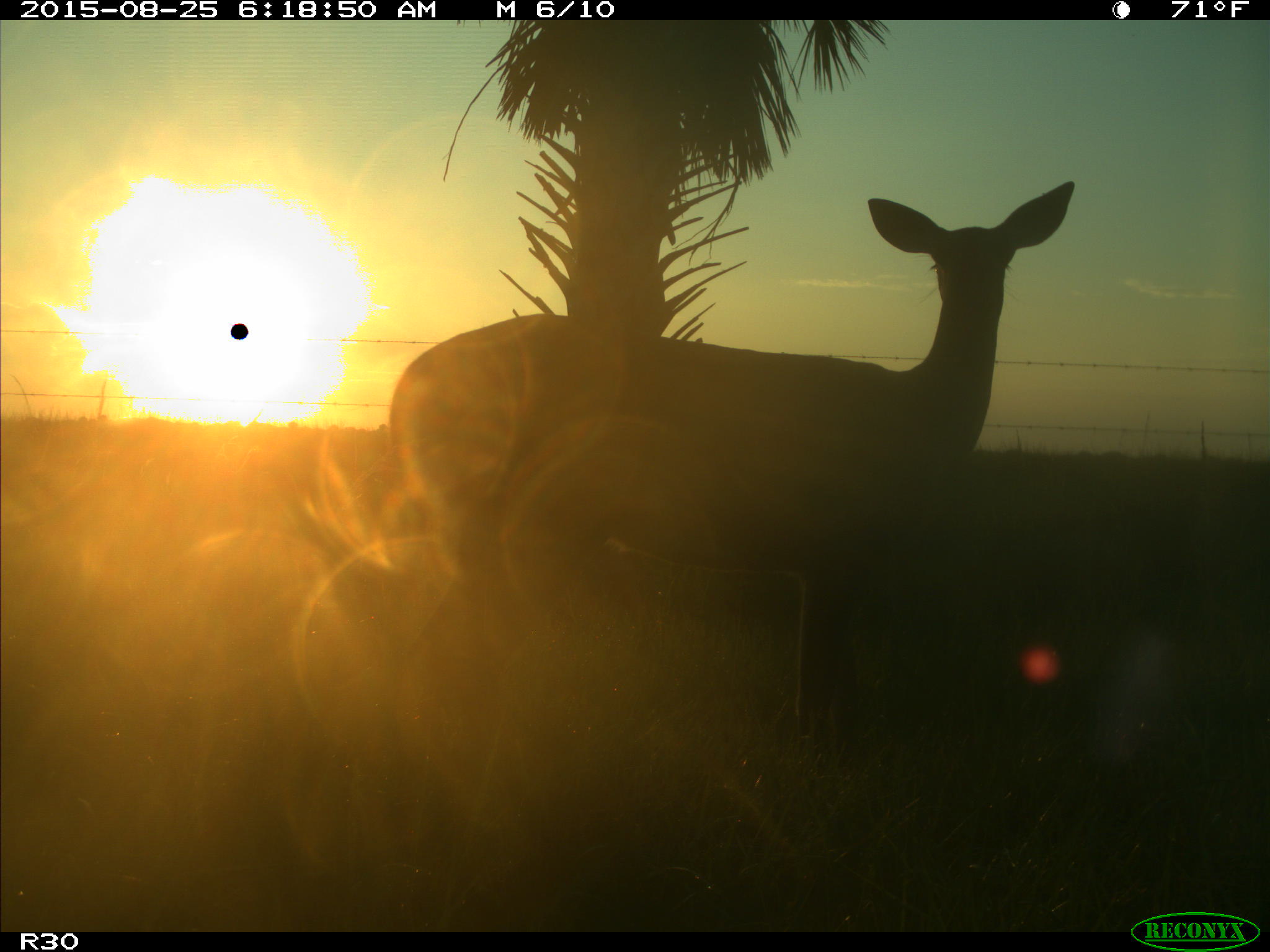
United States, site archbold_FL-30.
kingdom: Animalia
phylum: Chordata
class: Mammalia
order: Artiodactyla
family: Cervidae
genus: Odocoileus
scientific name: Odocoileus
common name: deer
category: unidentified deer